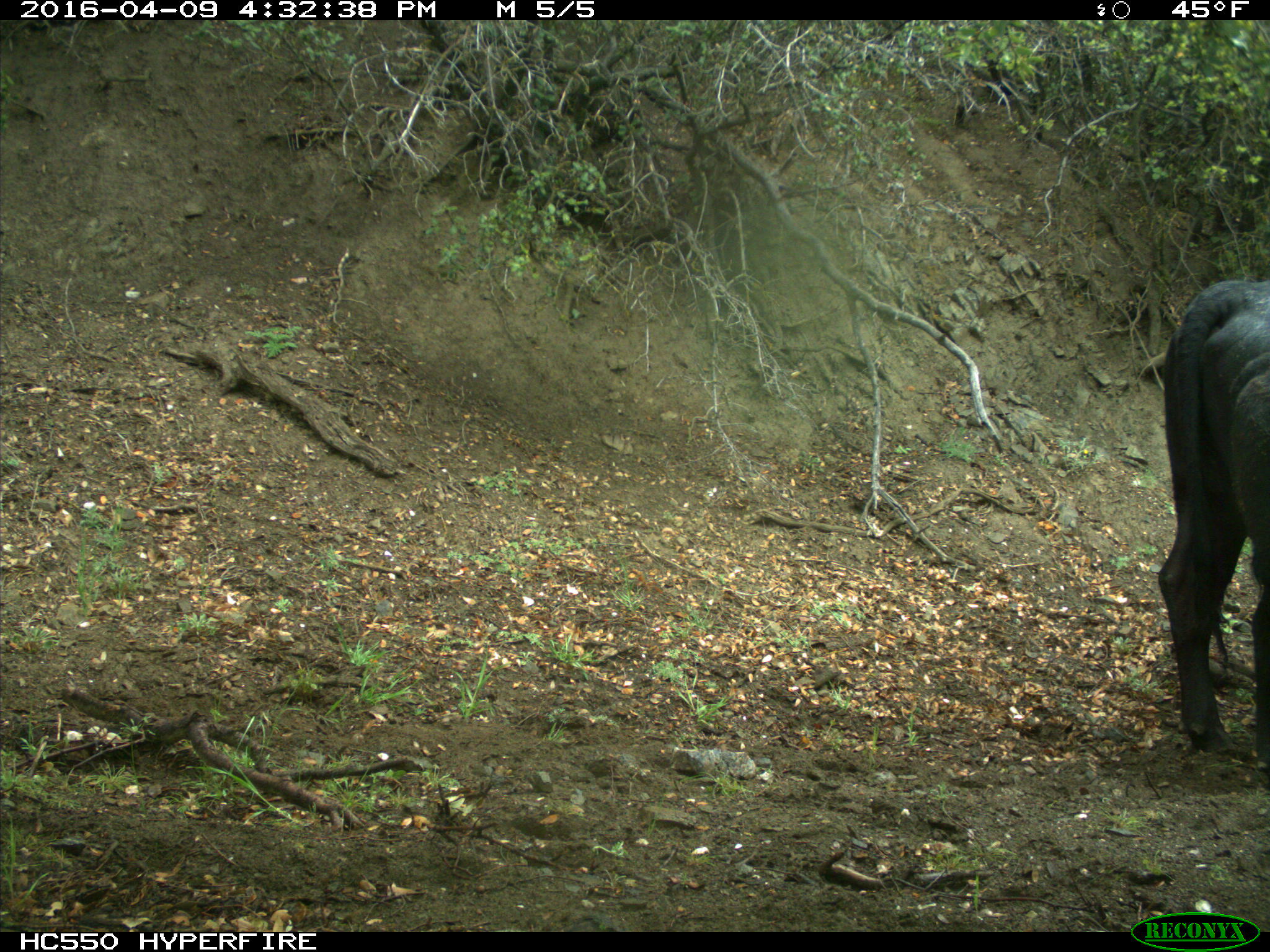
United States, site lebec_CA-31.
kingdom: Animalia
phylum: Chordata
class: Mammalia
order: Artiodactyla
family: Bovidae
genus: Bos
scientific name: Bos taurus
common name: domestic cow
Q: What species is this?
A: Bos taurus (domestic cow).